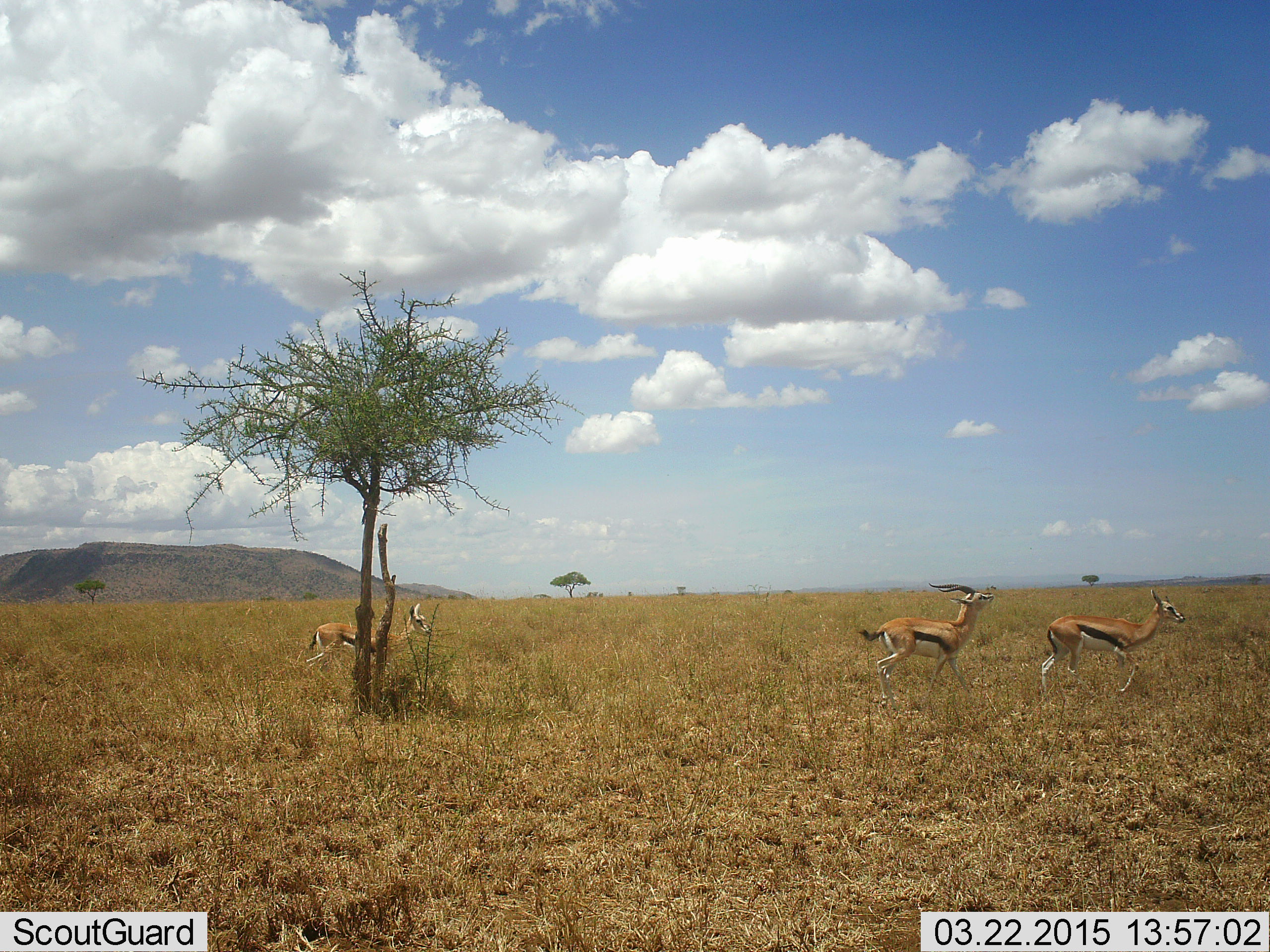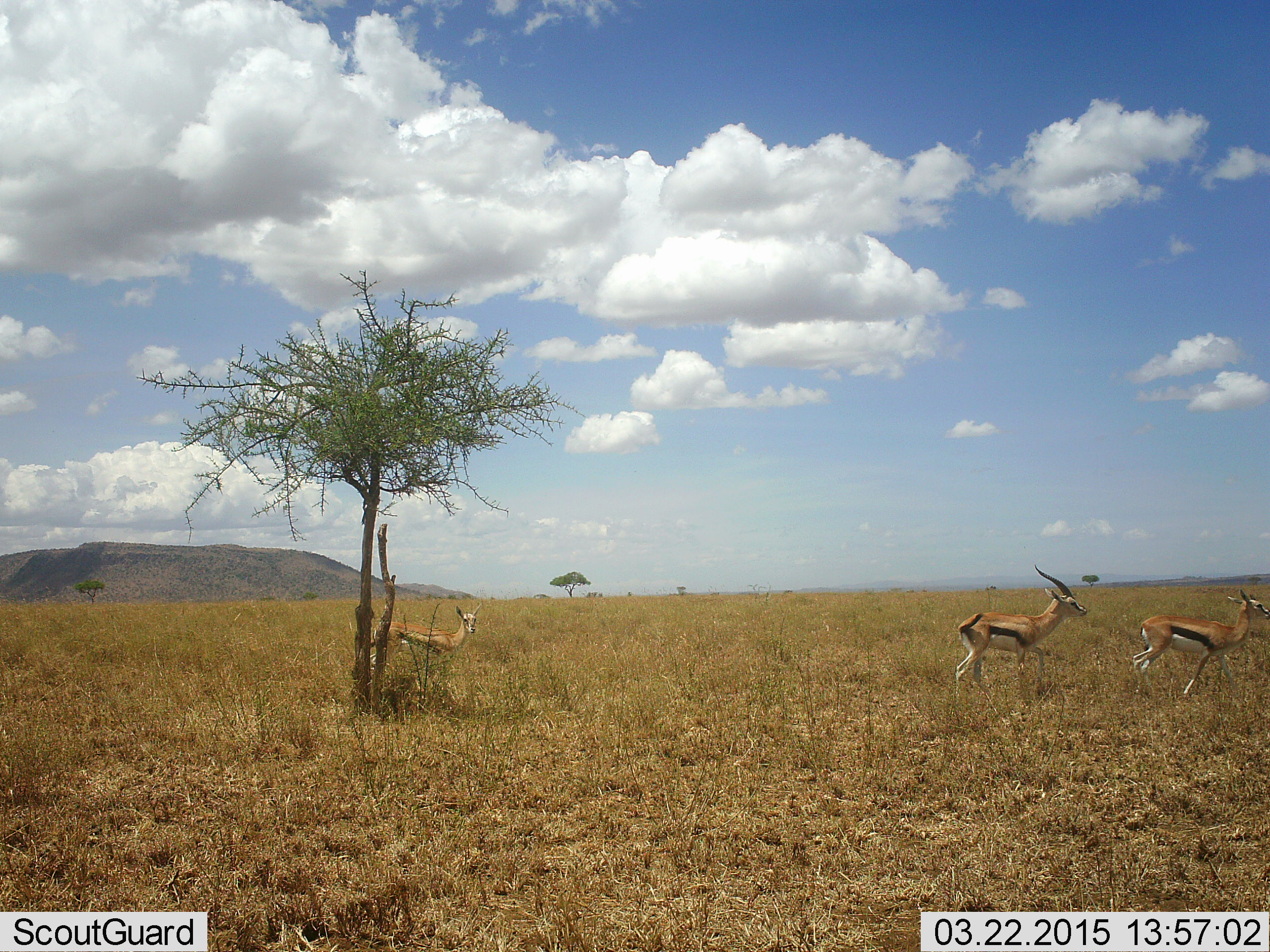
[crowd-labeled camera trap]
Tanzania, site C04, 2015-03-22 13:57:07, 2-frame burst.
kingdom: Animalia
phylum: Chordata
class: Mammalia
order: Artiodactyla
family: Bovidae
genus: Eudorcas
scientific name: Eudorcas thomsonii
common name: thomson's gazelle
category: gazellethomsons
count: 3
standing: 10%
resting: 0%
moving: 100%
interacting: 10%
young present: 20%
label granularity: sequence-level